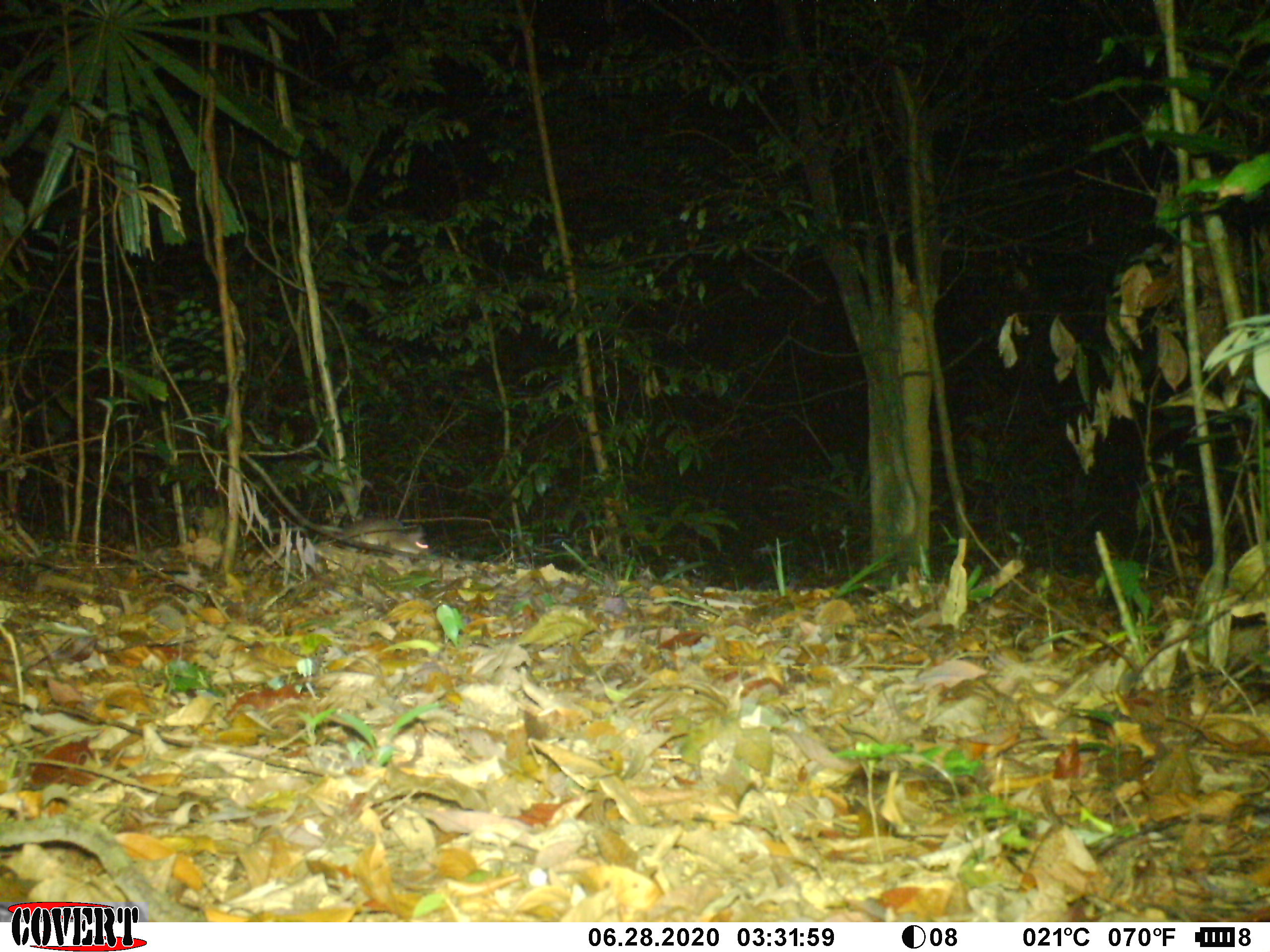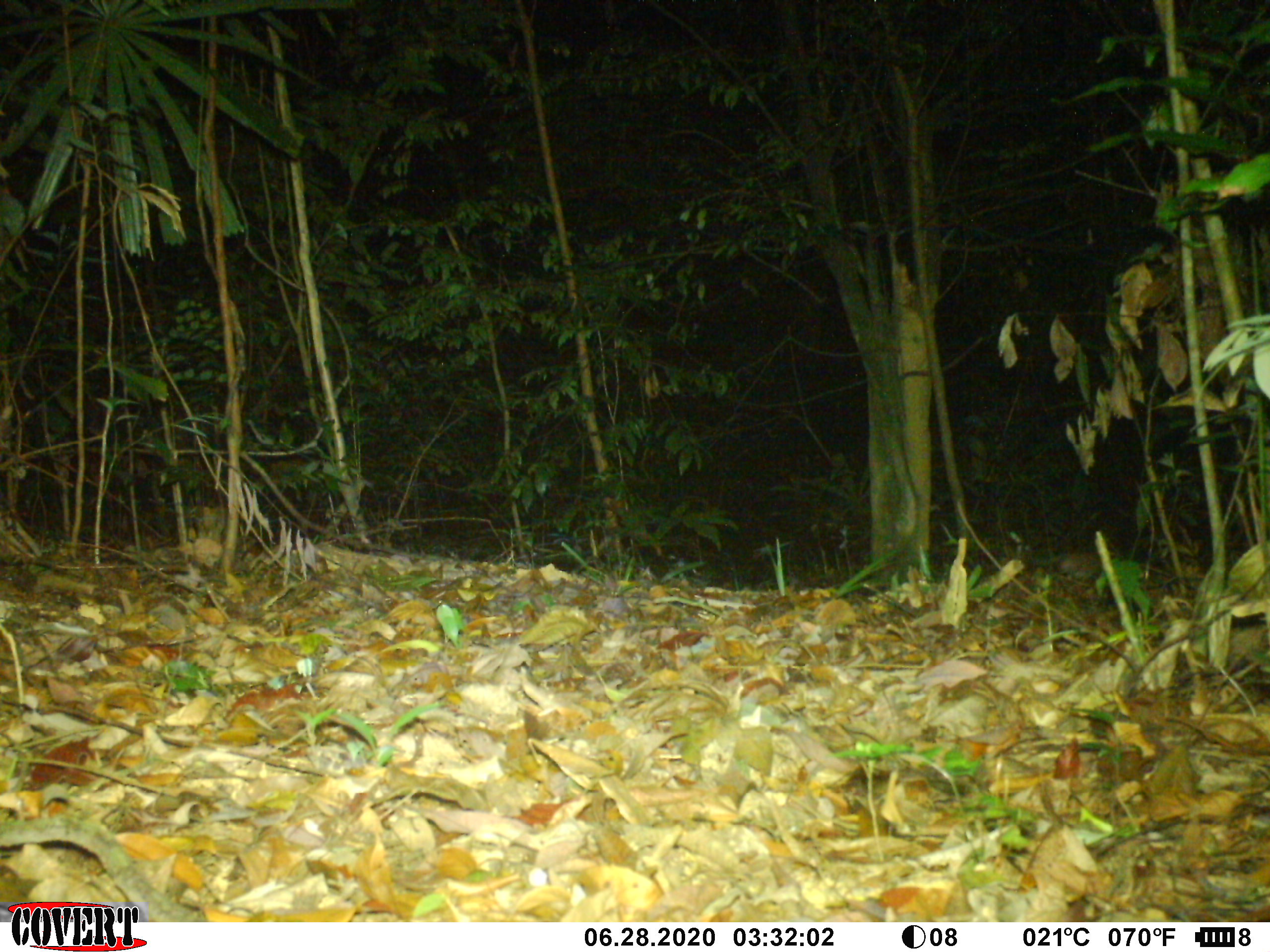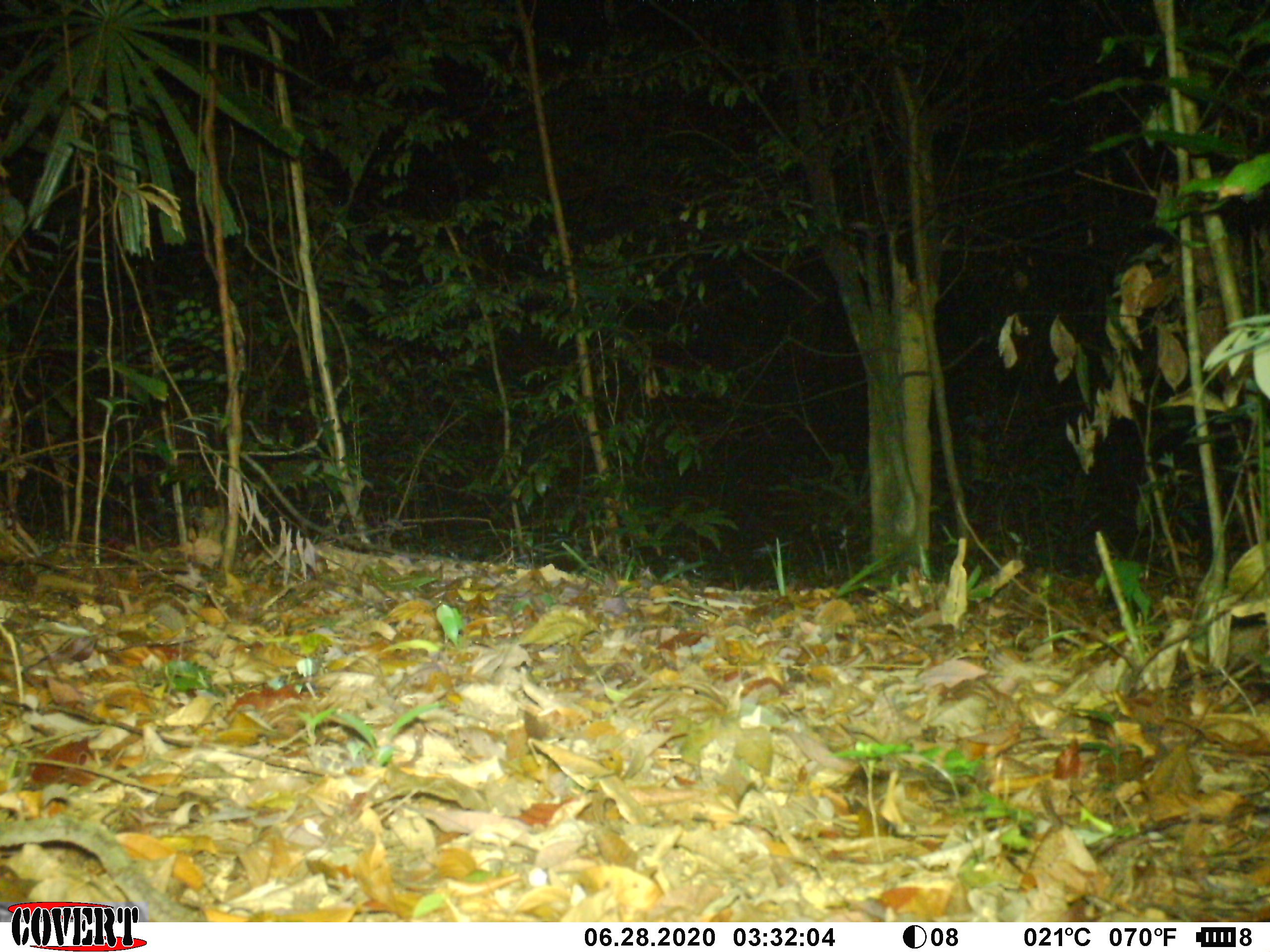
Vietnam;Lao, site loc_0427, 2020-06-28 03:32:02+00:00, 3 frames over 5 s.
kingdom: Animalia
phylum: Chordata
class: Mammalia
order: Rodentia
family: Muridae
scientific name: Muridae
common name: old-world mice and rats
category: unidentified murid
Unidentified murid (old-world mice and rats) (Muridae). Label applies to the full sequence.